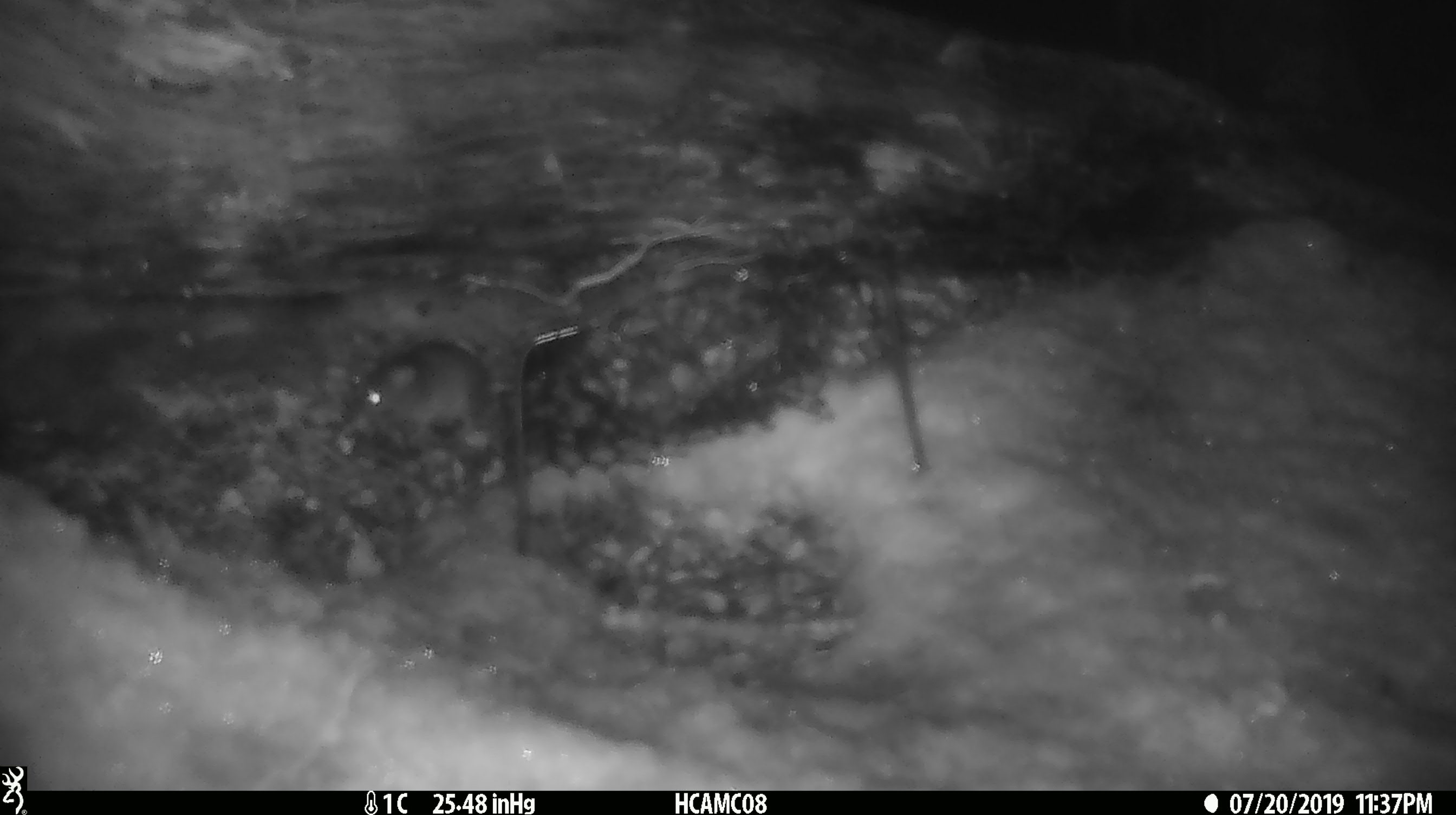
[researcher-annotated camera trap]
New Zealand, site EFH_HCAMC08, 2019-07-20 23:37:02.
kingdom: Animalia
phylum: Chordata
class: Mammalia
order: Rodentia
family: Muridae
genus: Mus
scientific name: Mus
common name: mouse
Mouse (Mus).